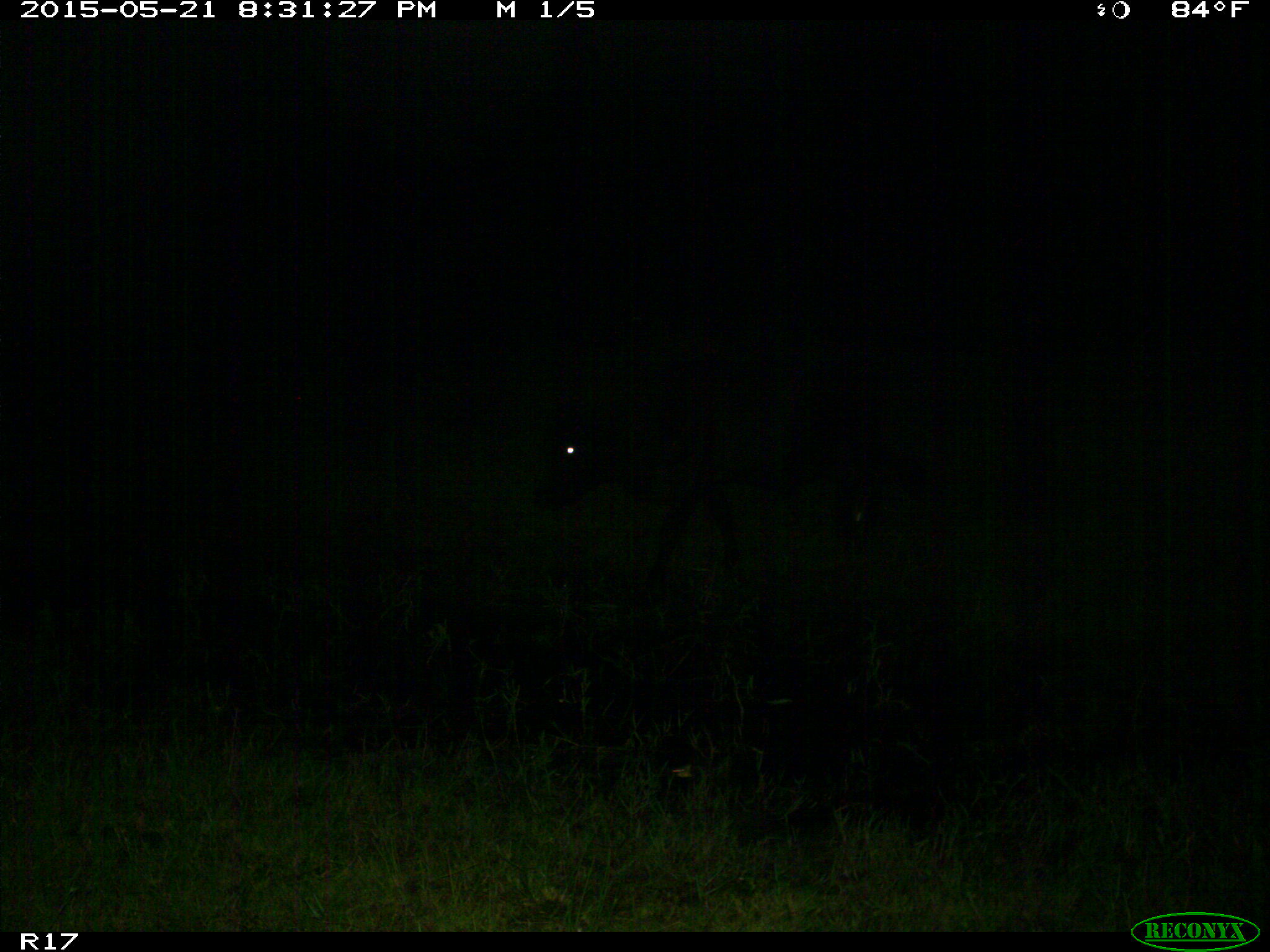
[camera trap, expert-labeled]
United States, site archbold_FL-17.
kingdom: Animalia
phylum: Chordata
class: Mammalia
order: Artiodactyla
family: Bovidae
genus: Bos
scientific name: Bos taurus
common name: domestic cow